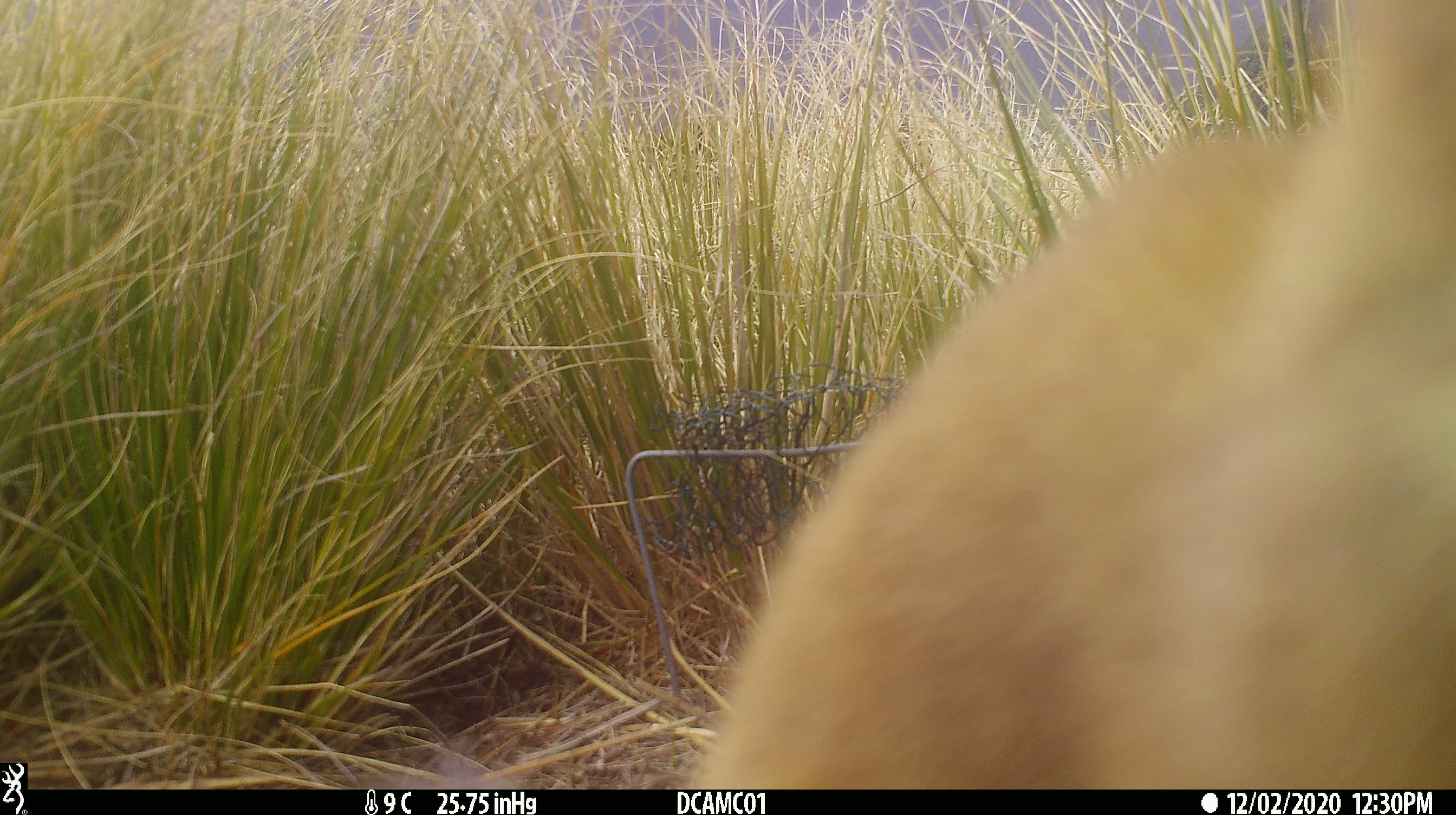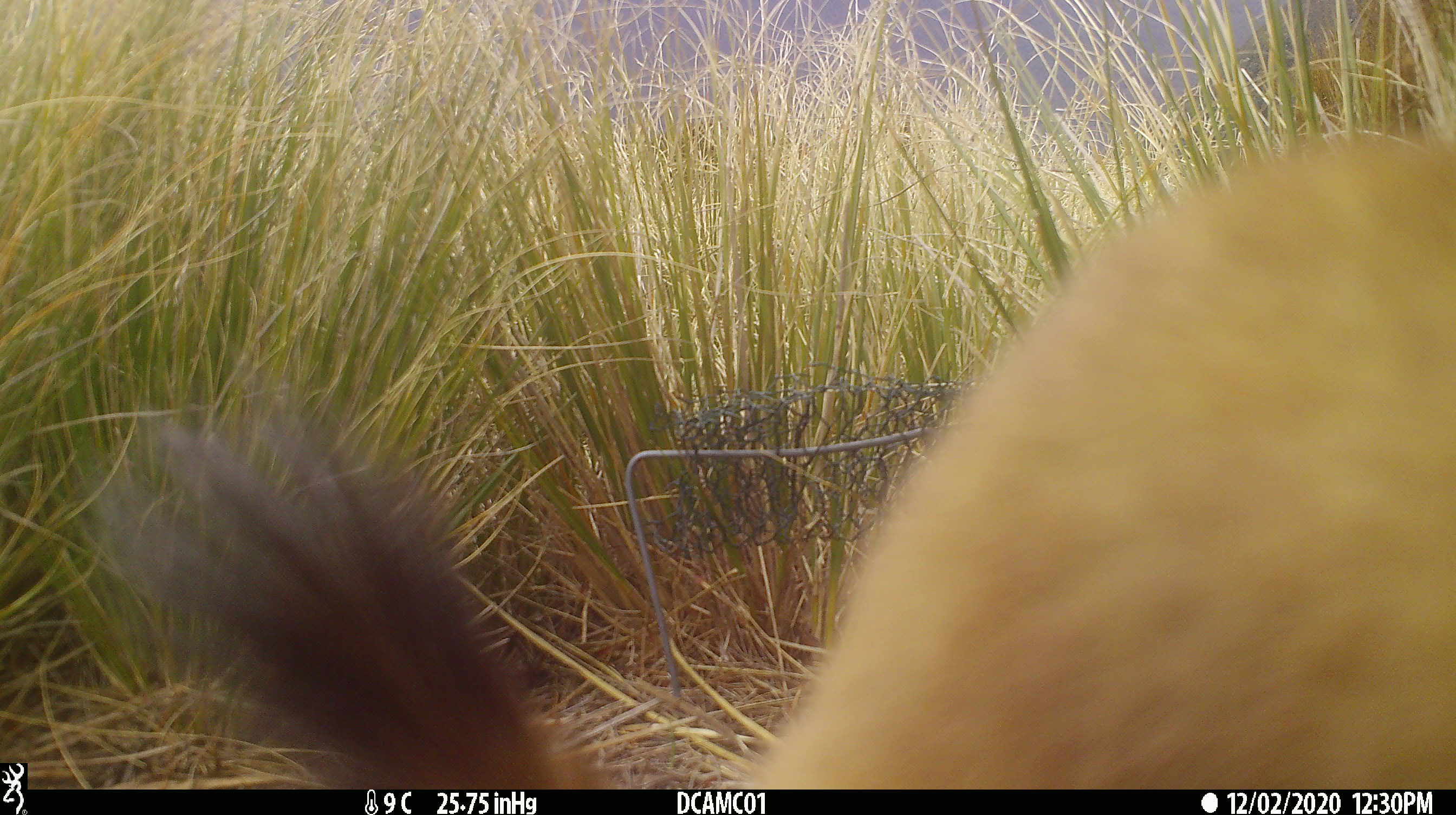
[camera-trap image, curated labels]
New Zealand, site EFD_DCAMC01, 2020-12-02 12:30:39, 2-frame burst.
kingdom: Animalia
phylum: Chordata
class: Mammalia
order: Carnivora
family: Mustelidae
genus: Mustela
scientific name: Mustela erminea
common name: stoat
Stoat (Mustela erminea).